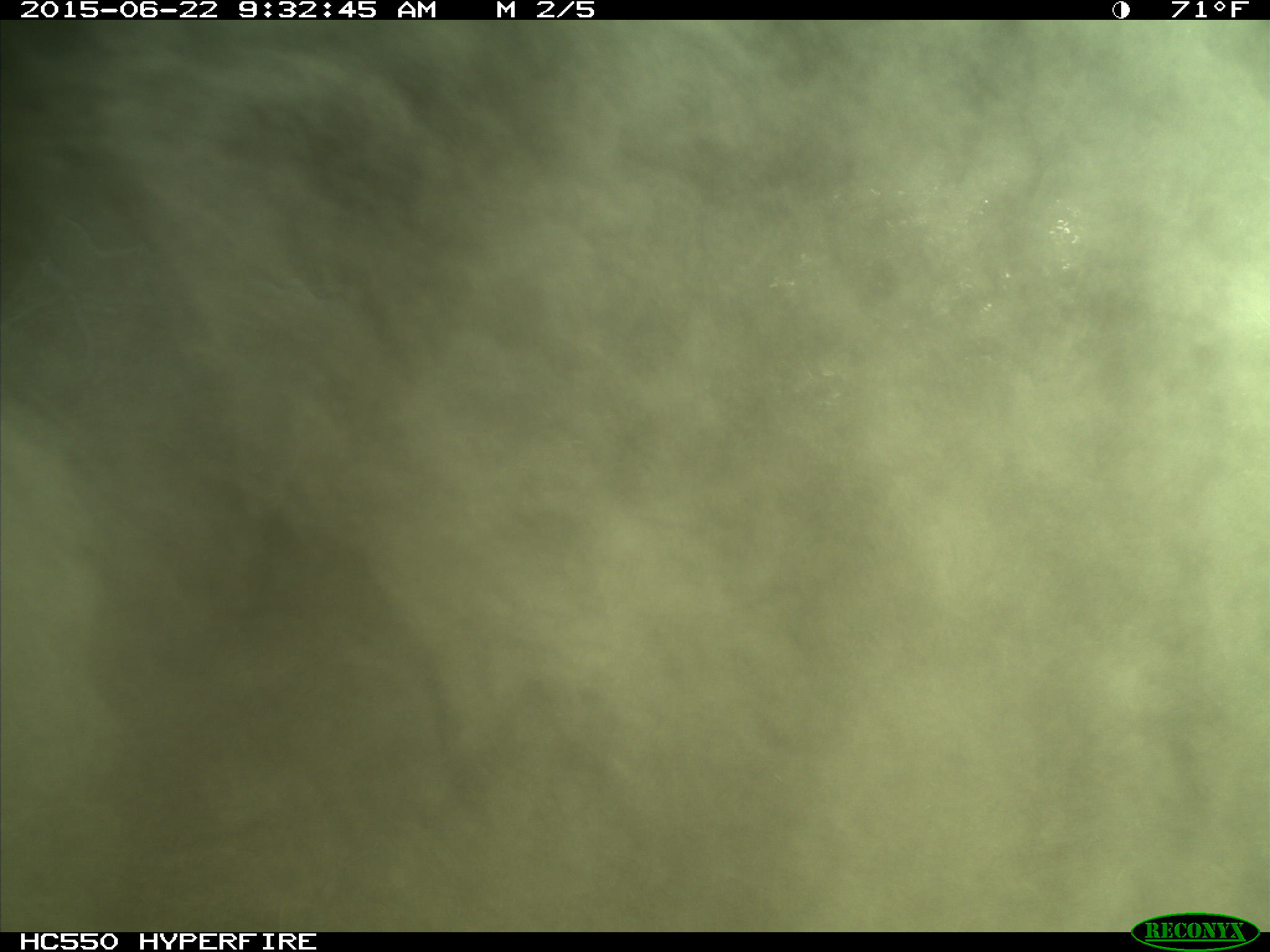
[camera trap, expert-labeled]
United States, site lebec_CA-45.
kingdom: Animalia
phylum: Chordata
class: Mammalia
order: Artiodactyla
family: Bovidae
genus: Bos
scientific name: Bos taurus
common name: domestic cow